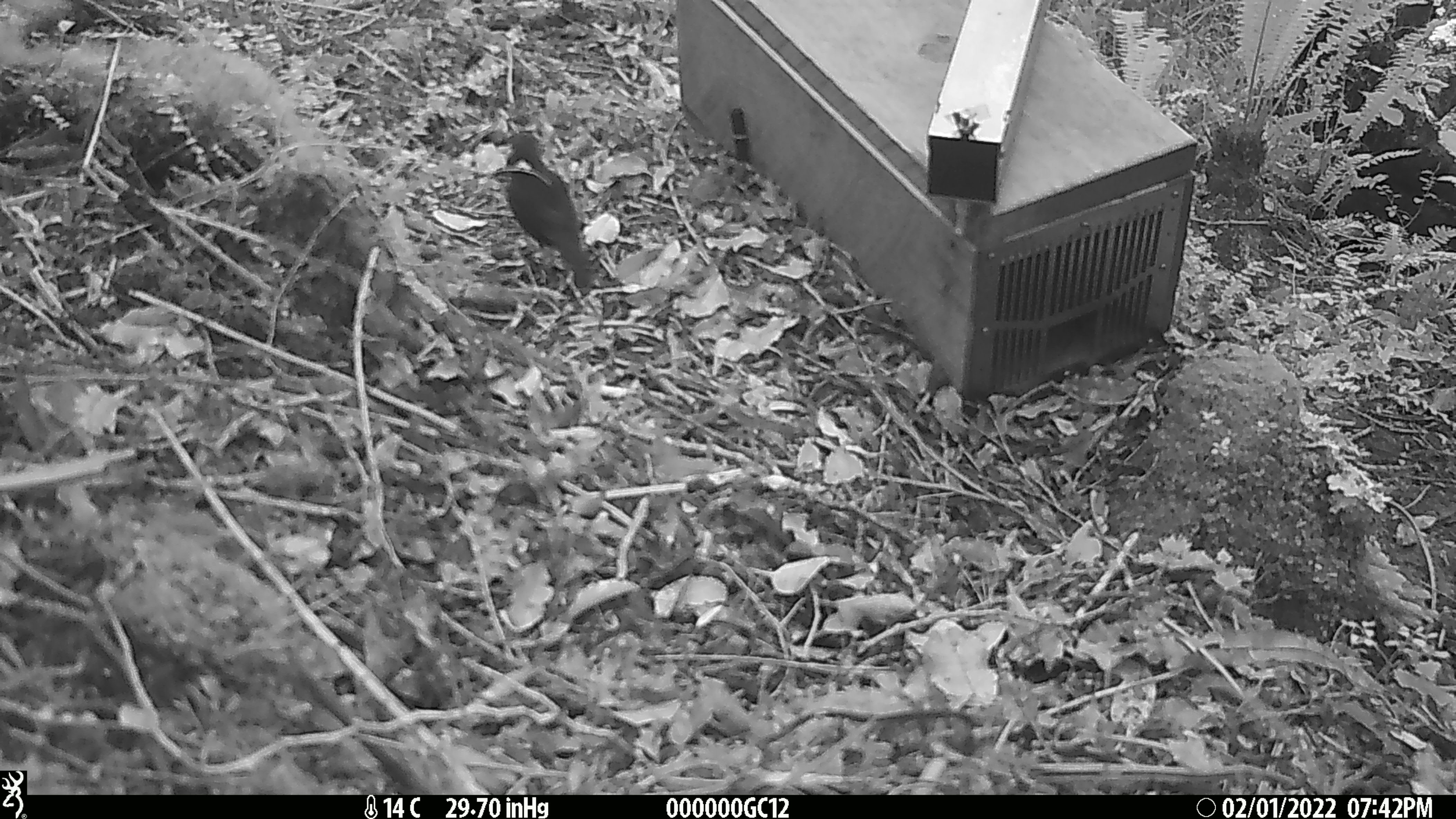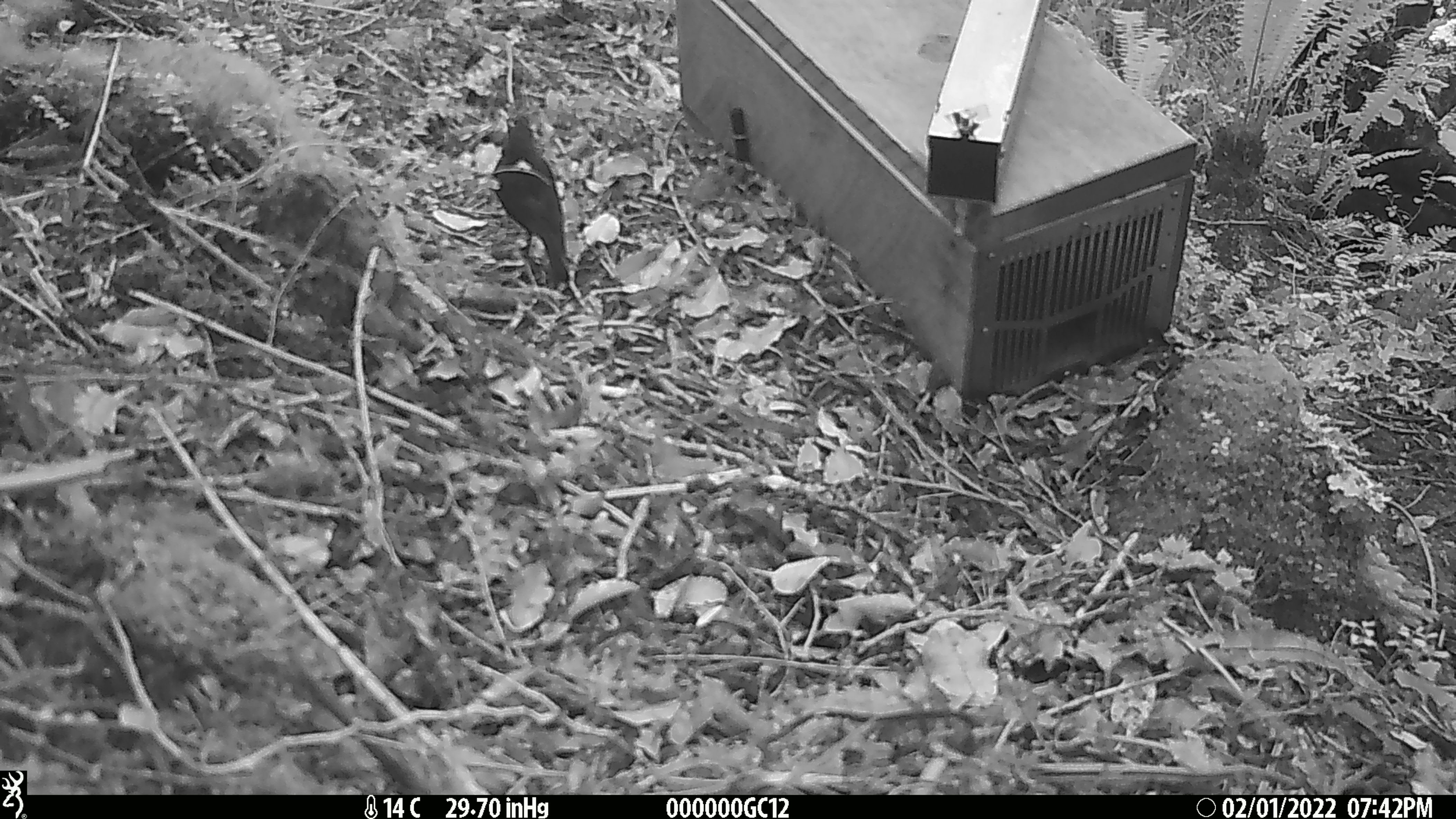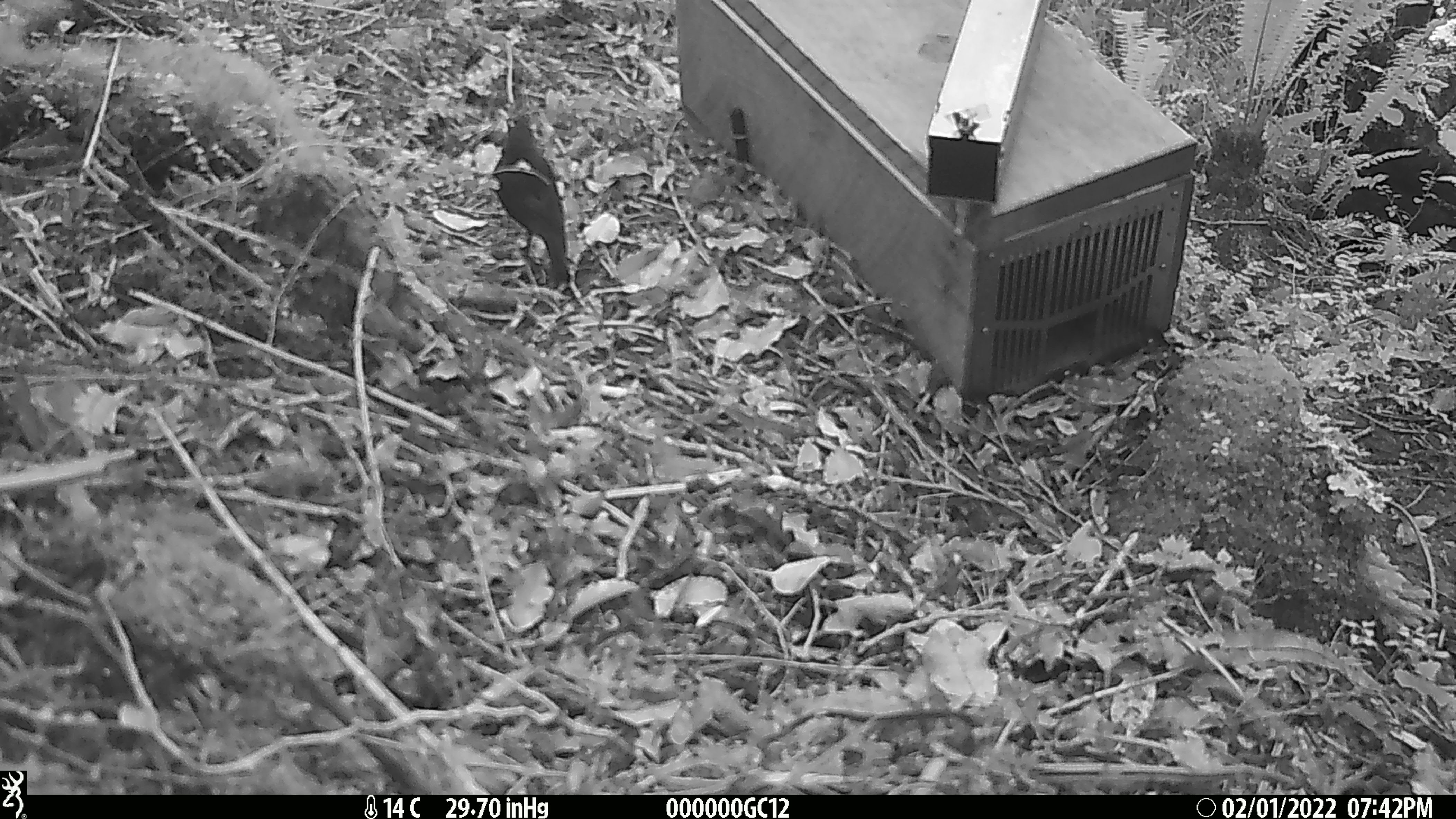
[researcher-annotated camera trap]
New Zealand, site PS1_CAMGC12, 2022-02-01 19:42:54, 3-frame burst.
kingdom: Animalia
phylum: Chordata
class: Aves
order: Passeriformes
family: Petroicidae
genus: Petroica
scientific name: Petroica australis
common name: new zealand robin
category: robin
Robin (new zealand robin) (Petroica australis).